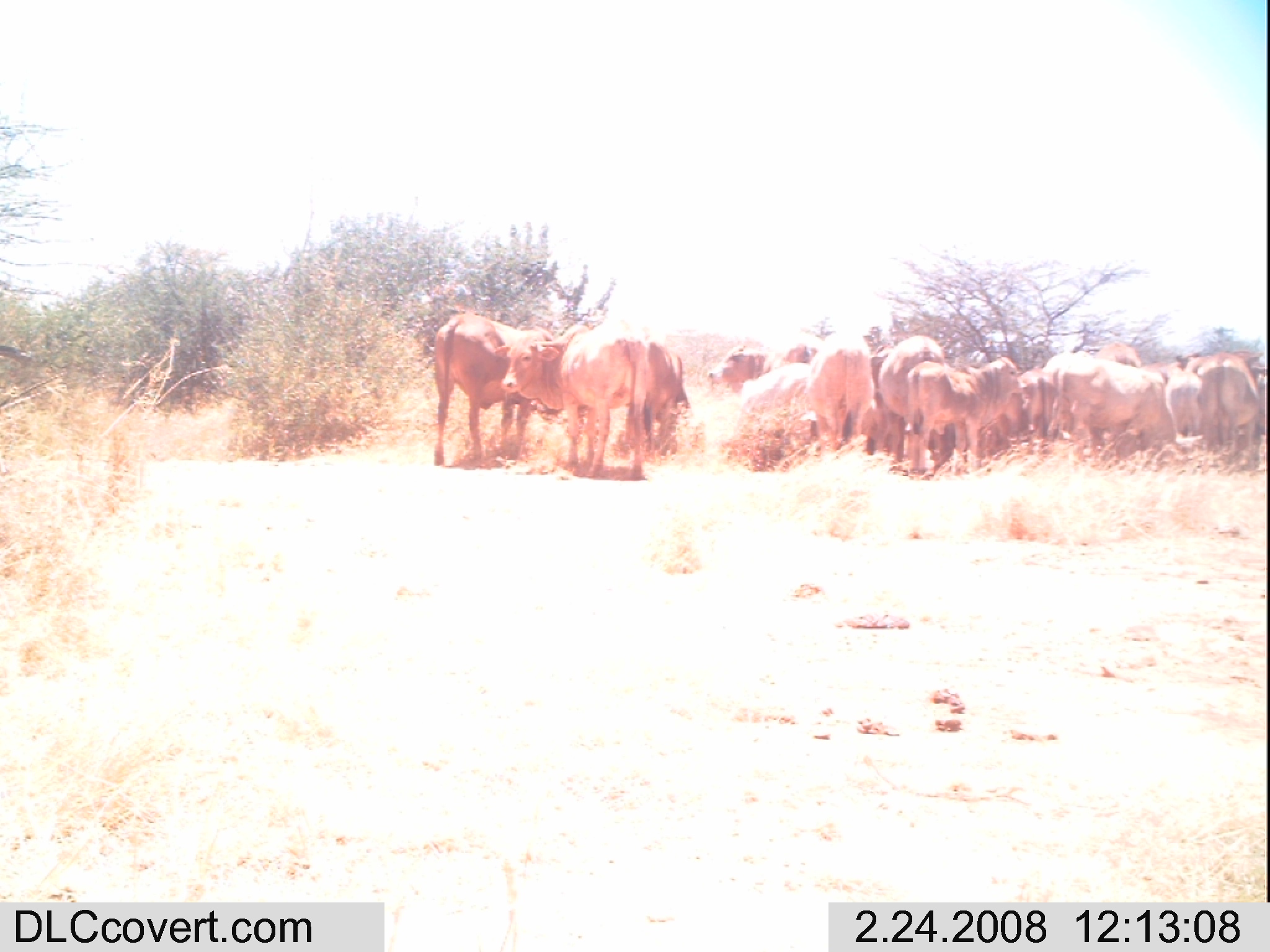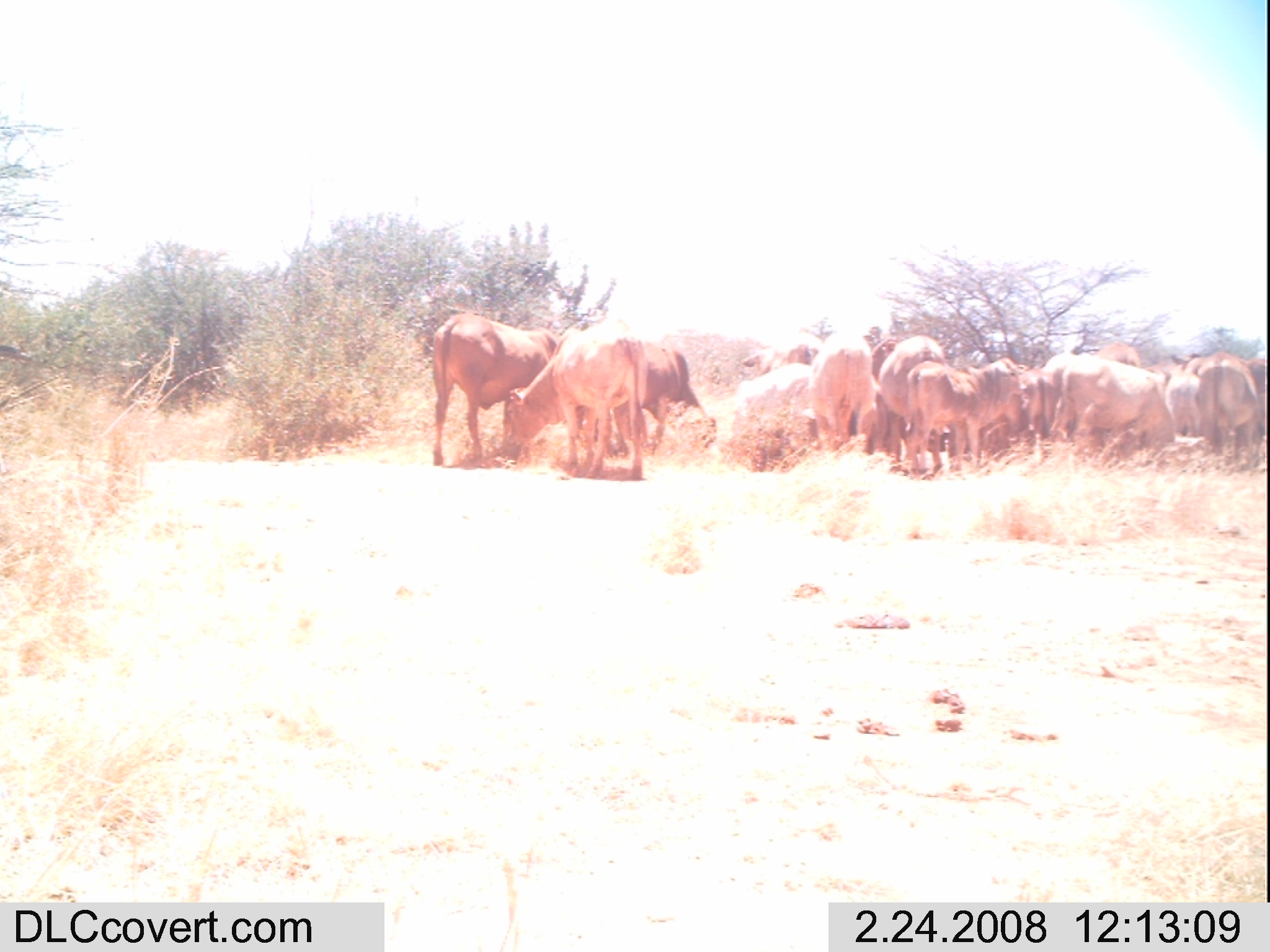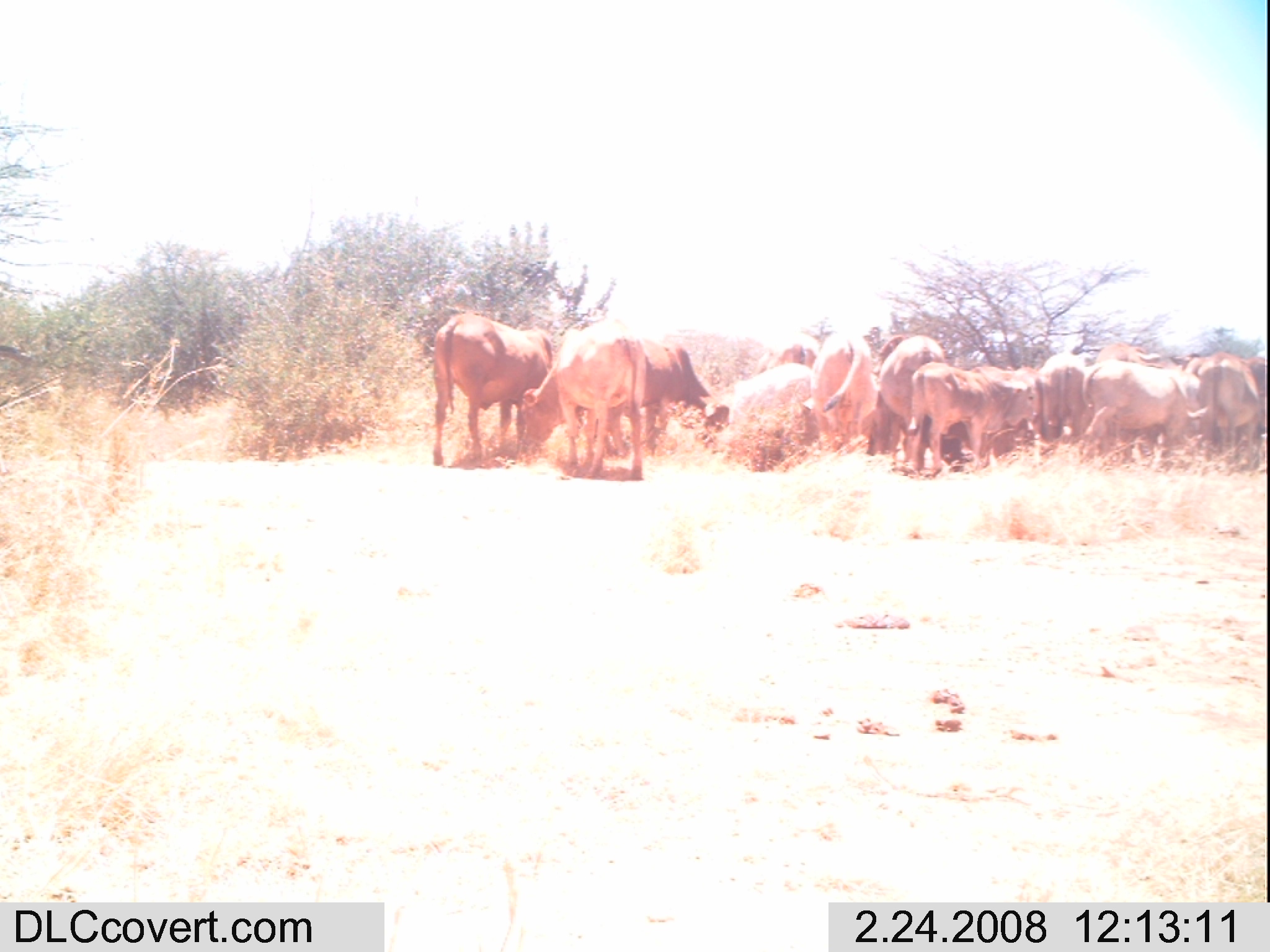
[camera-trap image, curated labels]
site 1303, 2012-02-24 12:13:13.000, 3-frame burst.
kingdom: Animalia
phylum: Chordata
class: Mammalia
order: Artiodactyla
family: Bovidae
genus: Bos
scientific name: Bos taurus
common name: domestic cattle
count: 15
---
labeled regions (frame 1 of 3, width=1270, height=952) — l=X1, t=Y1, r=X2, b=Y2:
bos taurus: l=492, t=317, r=648, b=480; l=433, t=312, r=554, b=469; l=907, t=351, r=1026, b=480; l=1037, t=348, r=1166, b=457; l=870, t=332, r=944, b=464; l=806, t=330, r=874, b=451; l=1196, t=349, r=1263, b=468; l=643, t=340, r=692, b=464; l=709, t=332, r=787, b=396; l=1096, t=339, r=1141, b=448; l=738, t=363, r=811, b=418; l=1162, t=360, r=1202, b=449; l=1016, t=364, r=1056, b=452; l=781, t=340, r=817, b=364; l=1140, t=360, r=1181, b=381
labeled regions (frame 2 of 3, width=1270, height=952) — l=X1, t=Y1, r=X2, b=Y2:
bos taurus: l=429, t=311, r=628, b=470; l=503, t=315, r=648, b=480; l=1040, t=335, r=1169, b=458; l=908, t=359, r=1028, b=479; l=612, t=338, r=717, b=458; l=870, t=331, r=949, b=456; l=959, t=349, r=1045, b=454; l=809, t=327, r=880, b=452; l=1194, t=350, r=1260, b=466; l=742, t=338, r=818, b=438; l=734, t=362, r=815, b=421; l=1162, t=361, r=1201, b=436; l=1246, t=356, r=1270, b=457; l=1090, t=341, r=1140, b=369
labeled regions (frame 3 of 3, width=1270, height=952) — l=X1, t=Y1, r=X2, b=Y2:
group: l=425, t=306, r=1270, b=481